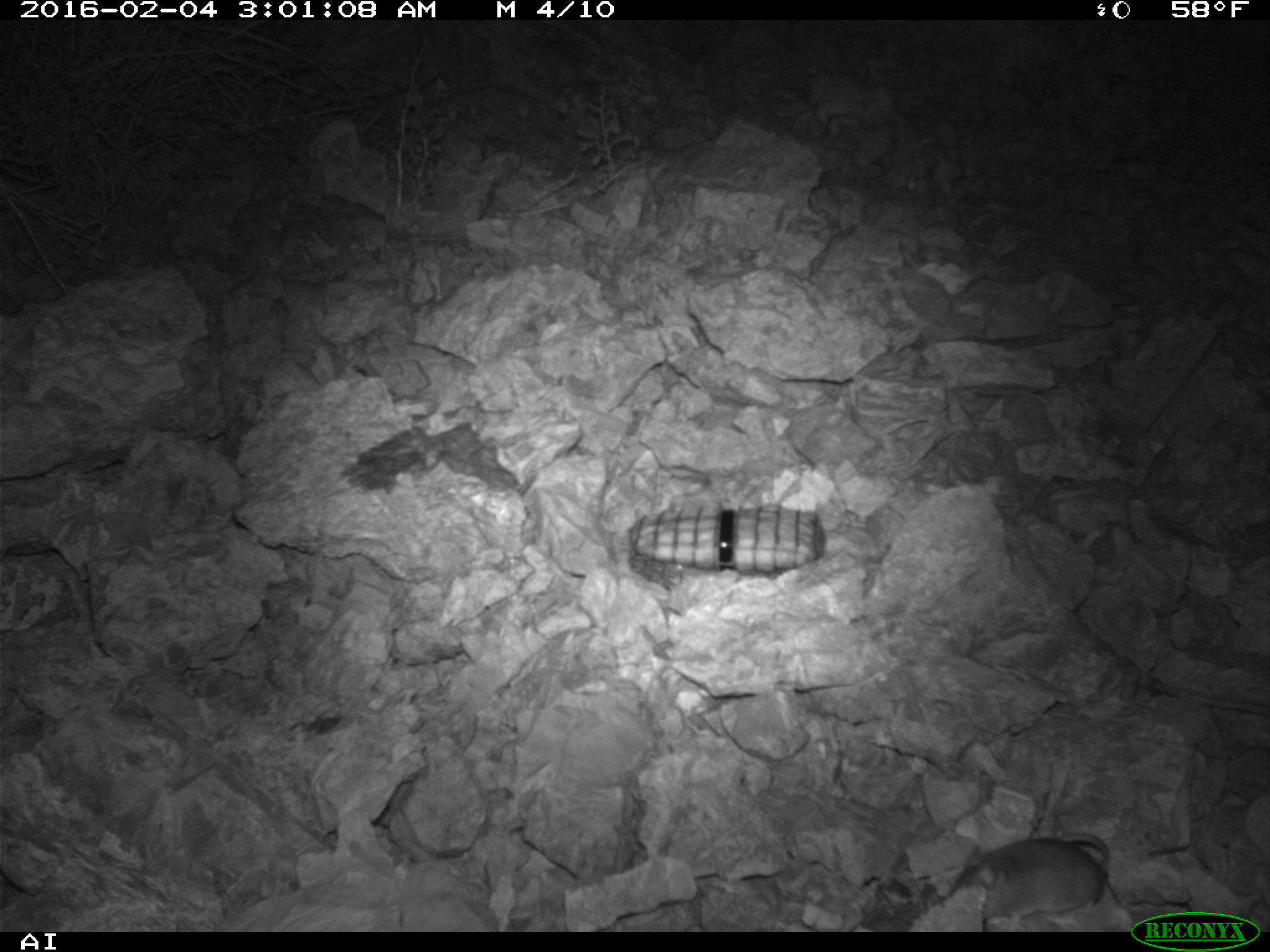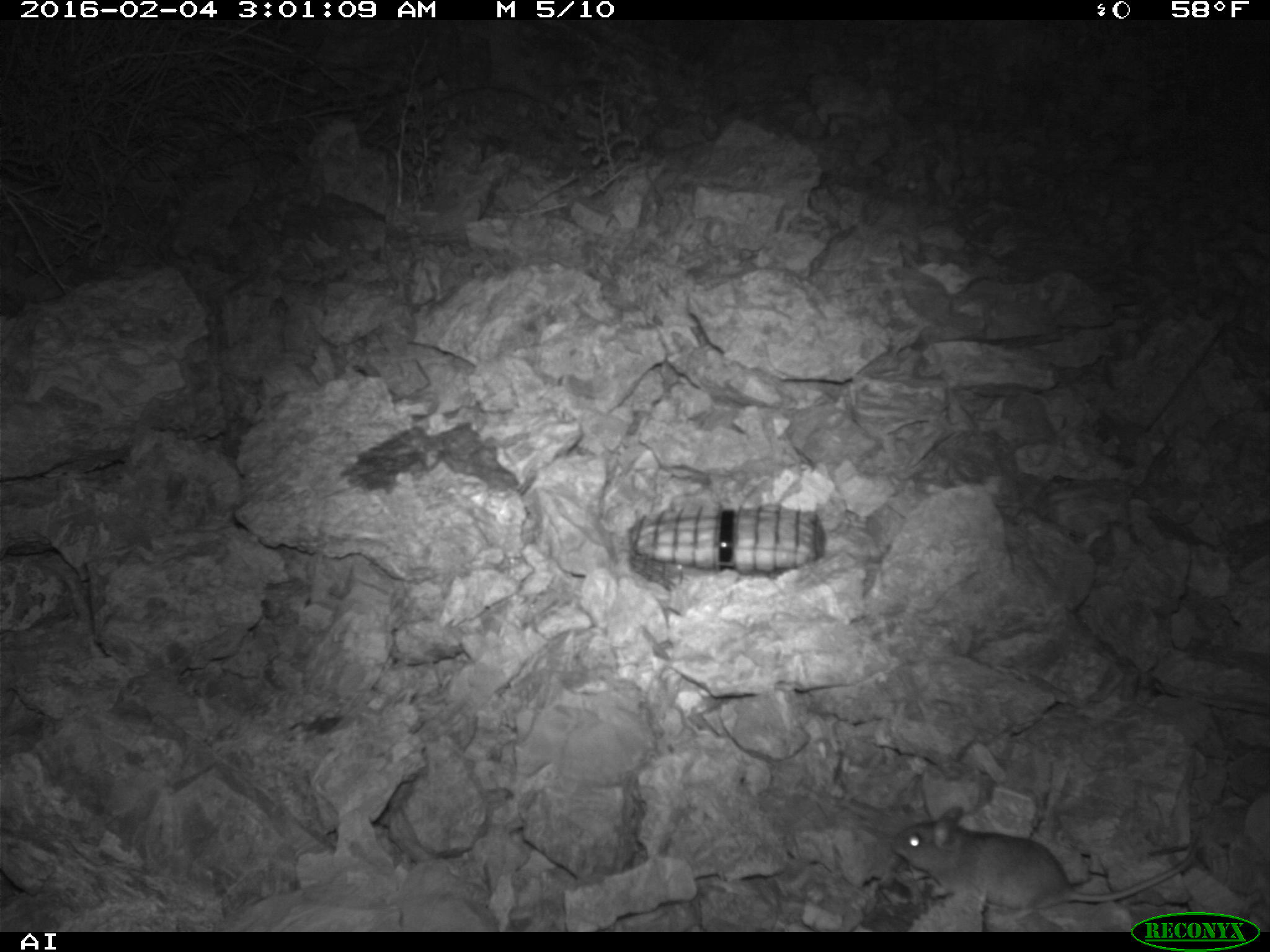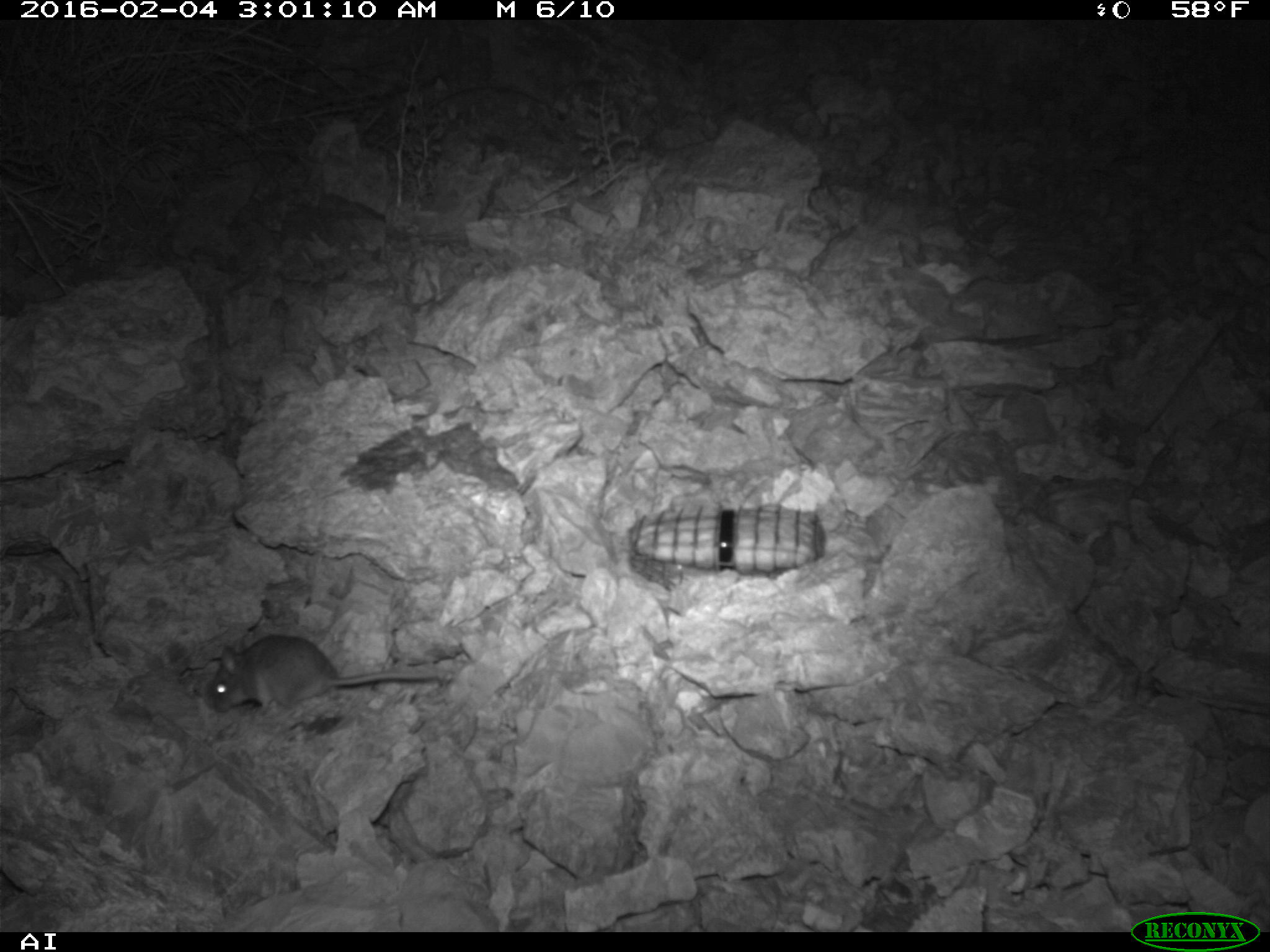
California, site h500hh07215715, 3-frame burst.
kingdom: Animalia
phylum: Chordata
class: Mammalia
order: Rodentia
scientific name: Rodentia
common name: rodent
Rodent (Rodentia).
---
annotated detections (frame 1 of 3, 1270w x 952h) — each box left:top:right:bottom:
rodent: 946:831:1110:932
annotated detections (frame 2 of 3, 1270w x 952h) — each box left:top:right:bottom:
rodent: 890:806:1195:920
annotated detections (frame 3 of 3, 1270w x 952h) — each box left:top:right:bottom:
rodent: 206:633:451:710